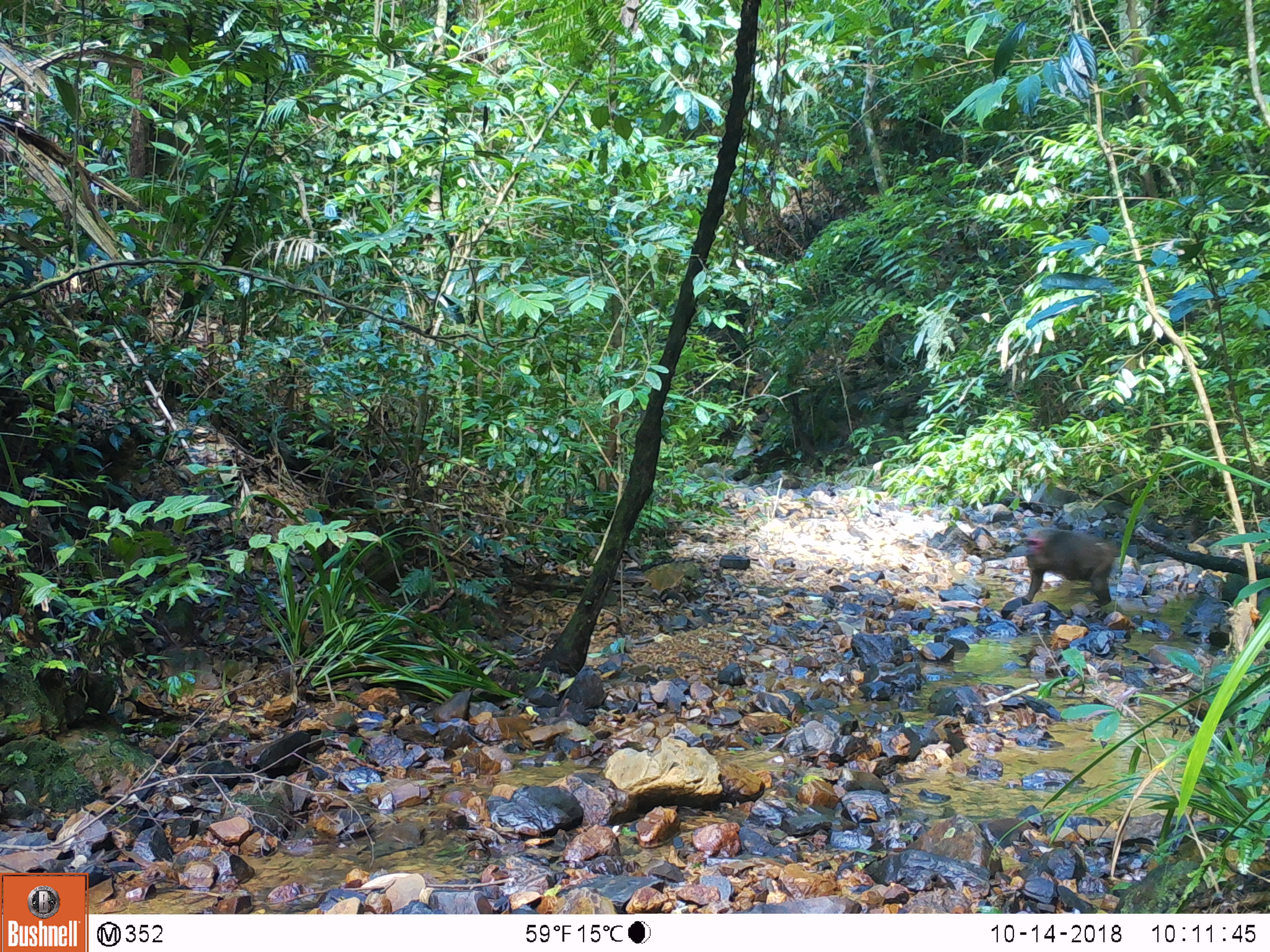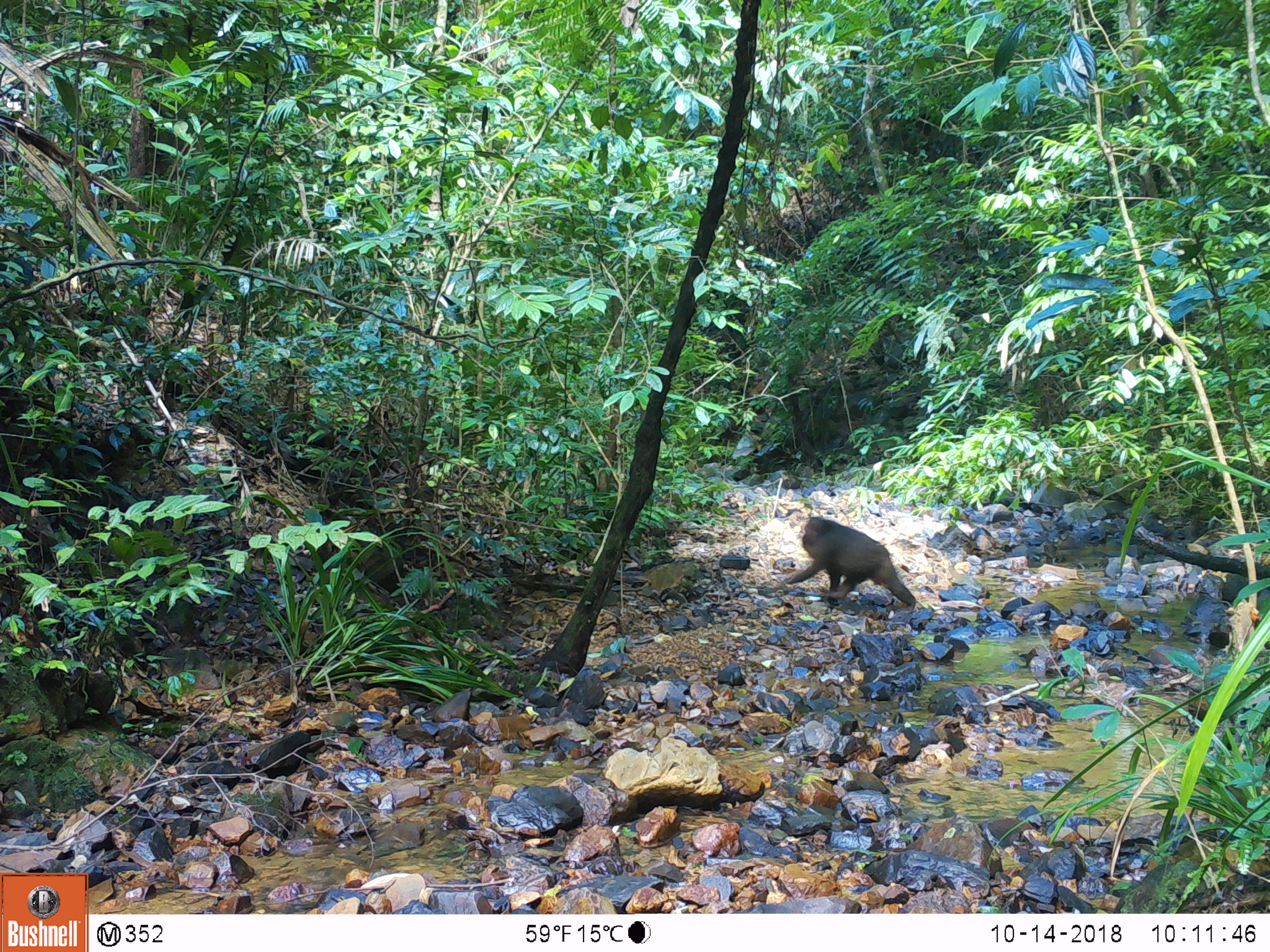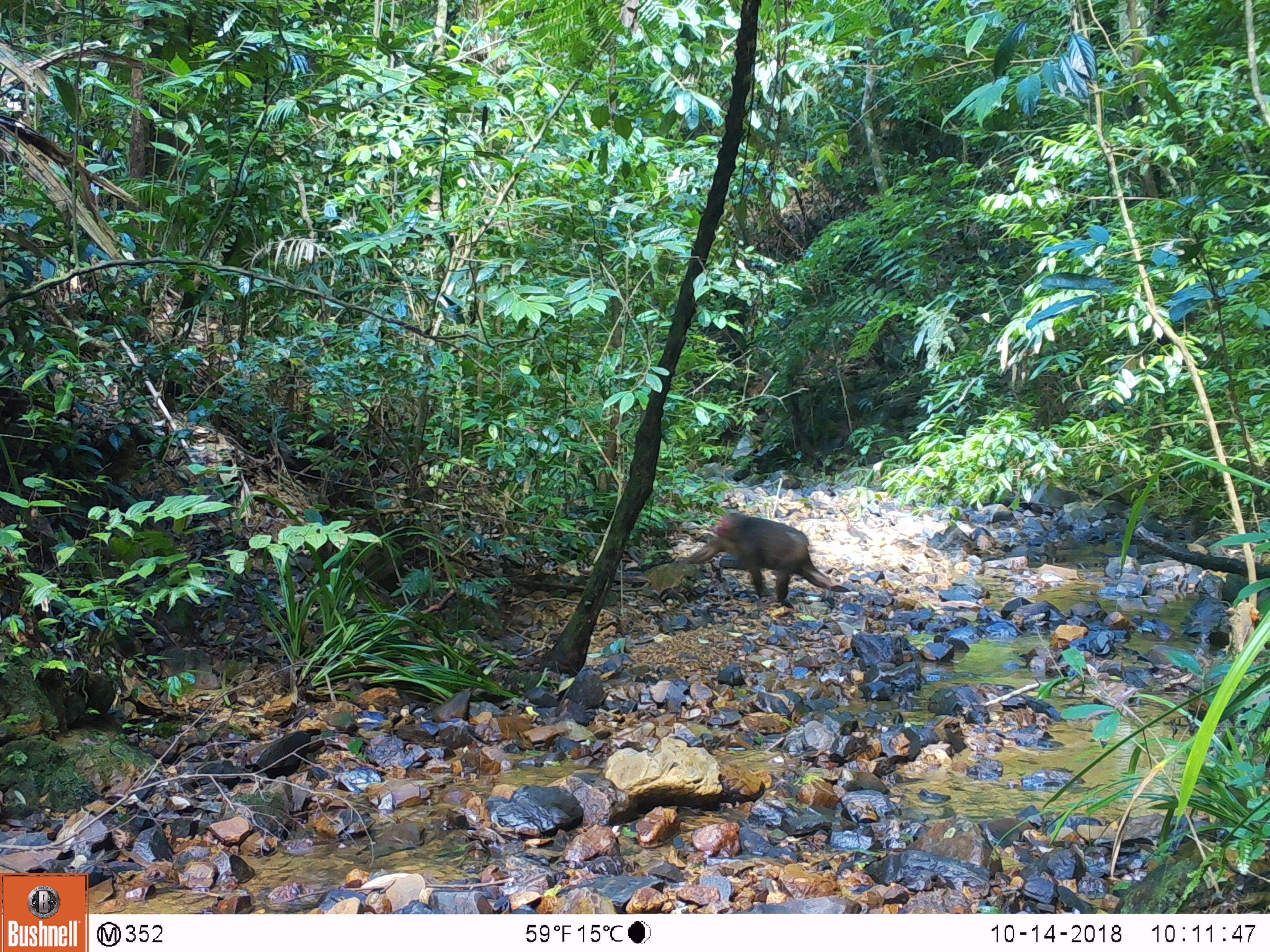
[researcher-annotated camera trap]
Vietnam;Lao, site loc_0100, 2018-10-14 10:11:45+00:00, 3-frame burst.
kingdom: Animalia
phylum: Chordata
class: Mammalia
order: Primates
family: Cercopithecidae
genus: Macaca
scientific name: Macaca arctoides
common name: stump-tailed macaque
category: stump tailed macaque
Stump tailed macaque (stump-tailed macaque) (Macaca arctoides). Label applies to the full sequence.